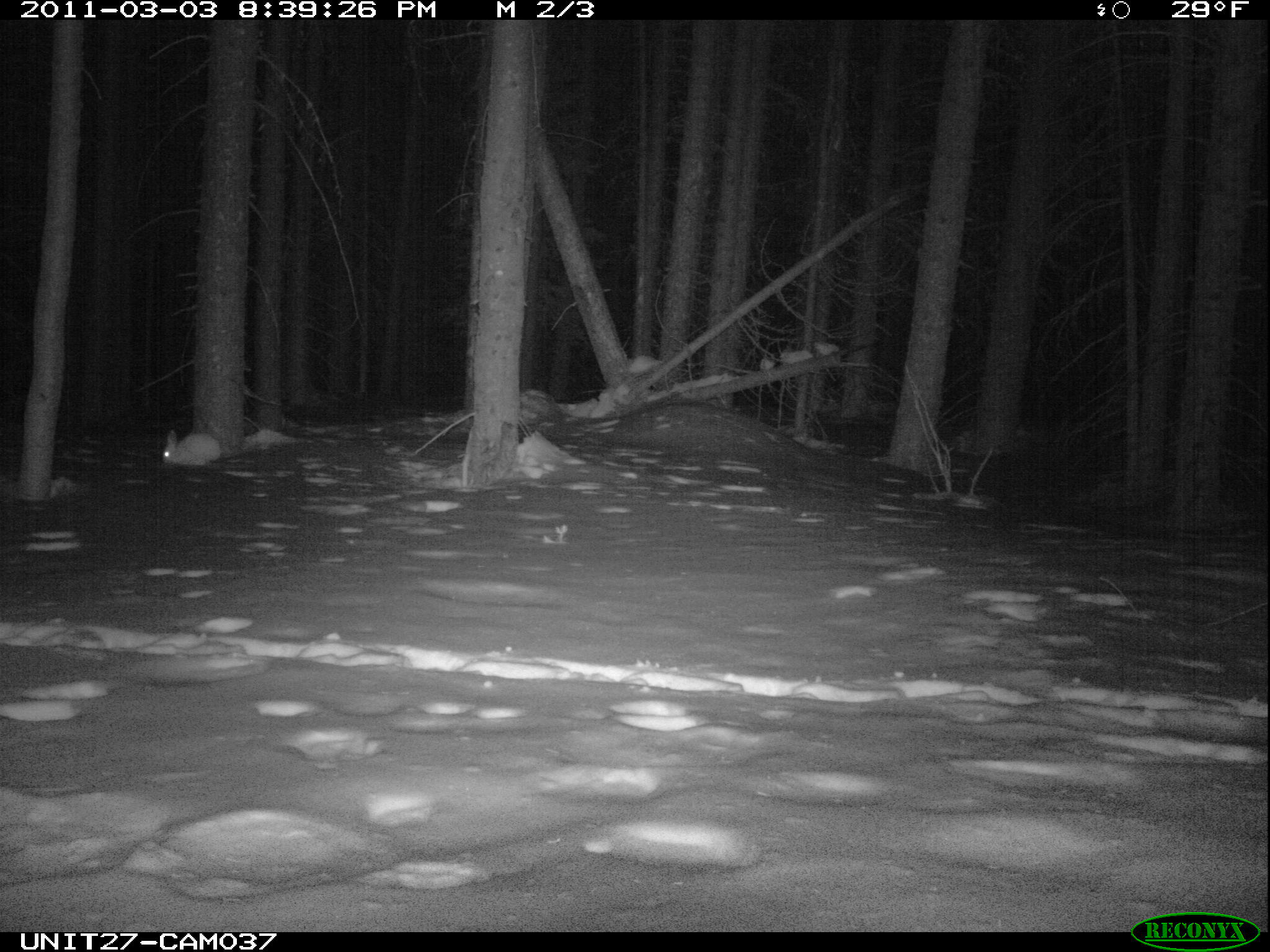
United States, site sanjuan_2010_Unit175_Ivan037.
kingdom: Animalia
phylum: Chordata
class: Mammalia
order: Lagomorpha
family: Leporidae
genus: Lepus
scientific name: Lepus americanus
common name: snowshoe hare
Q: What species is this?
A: Lepus americanus (snowshoe hare).